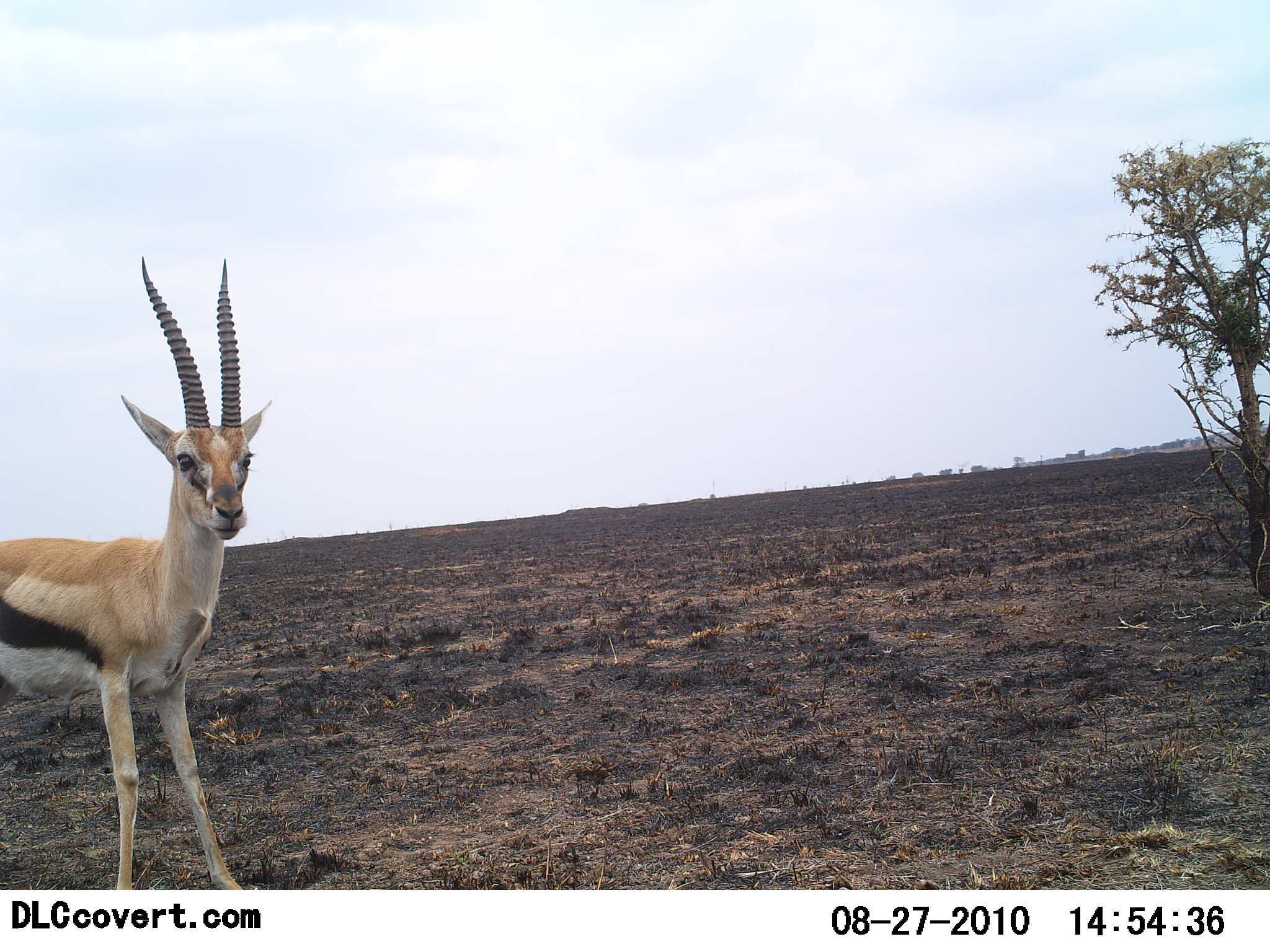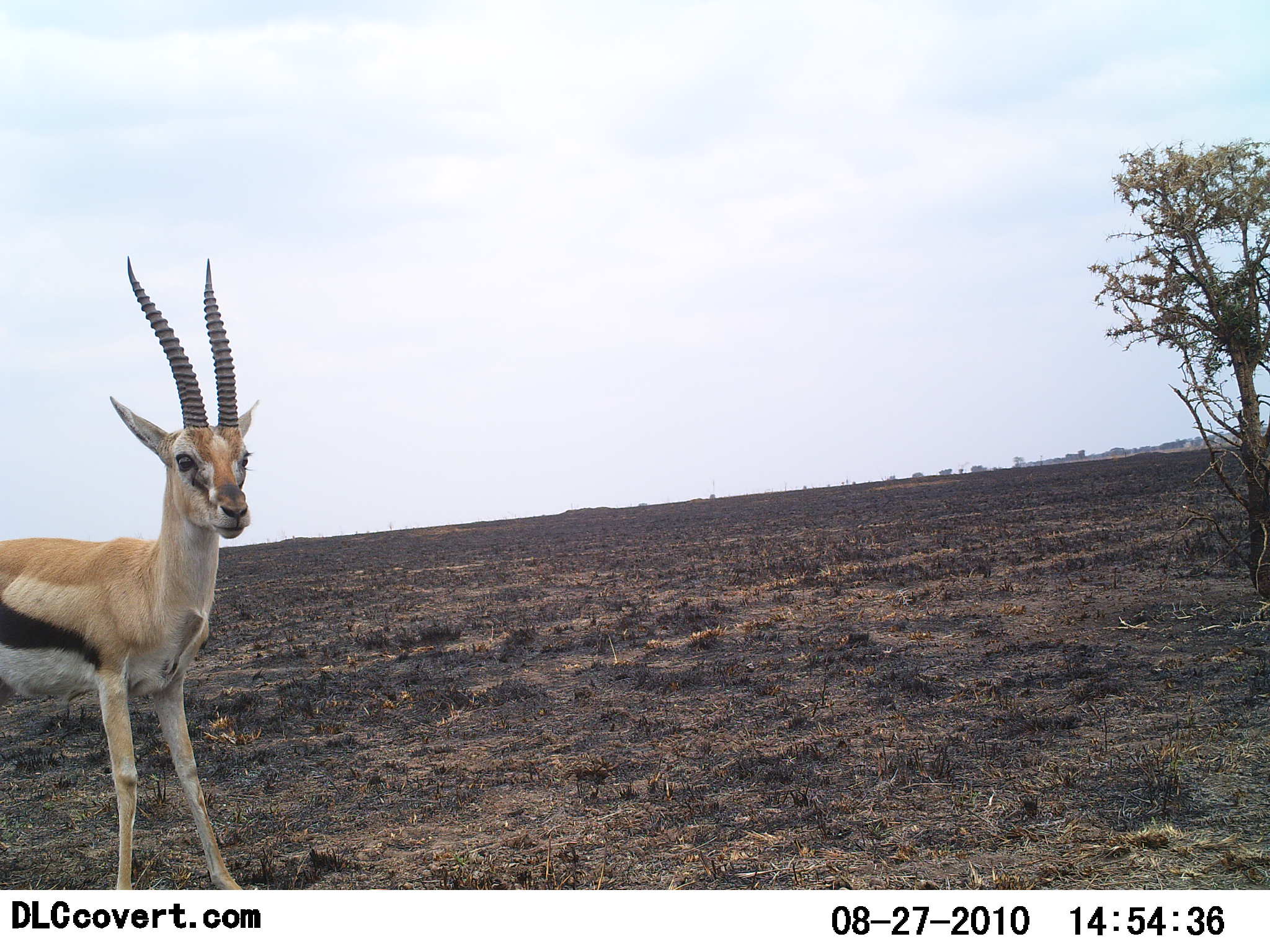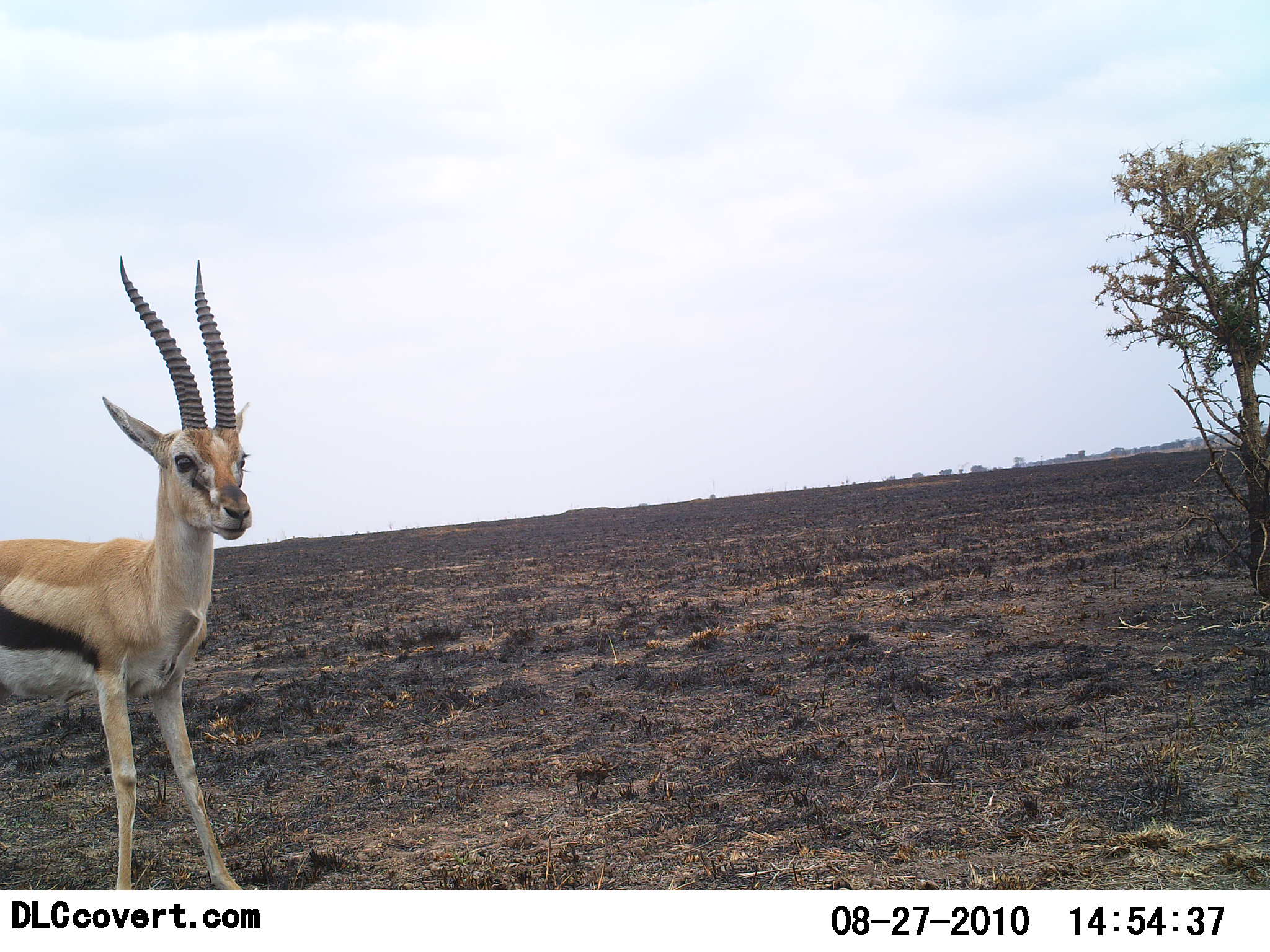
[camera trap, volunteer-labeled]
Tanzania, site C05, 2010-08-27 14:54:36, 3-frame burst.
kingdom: Animalia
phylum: Chordata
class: Mammalia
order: Artiodactyla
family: Bovidae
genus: Eudorcas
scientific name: Eudorcas thomsonii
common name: thomson's gazelle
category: gazellethomsons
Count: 1.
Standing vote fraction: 100%.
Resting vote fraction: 0%.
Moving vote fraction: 0%.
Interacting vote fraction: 0%.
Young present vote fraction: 0%.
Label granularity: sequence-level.